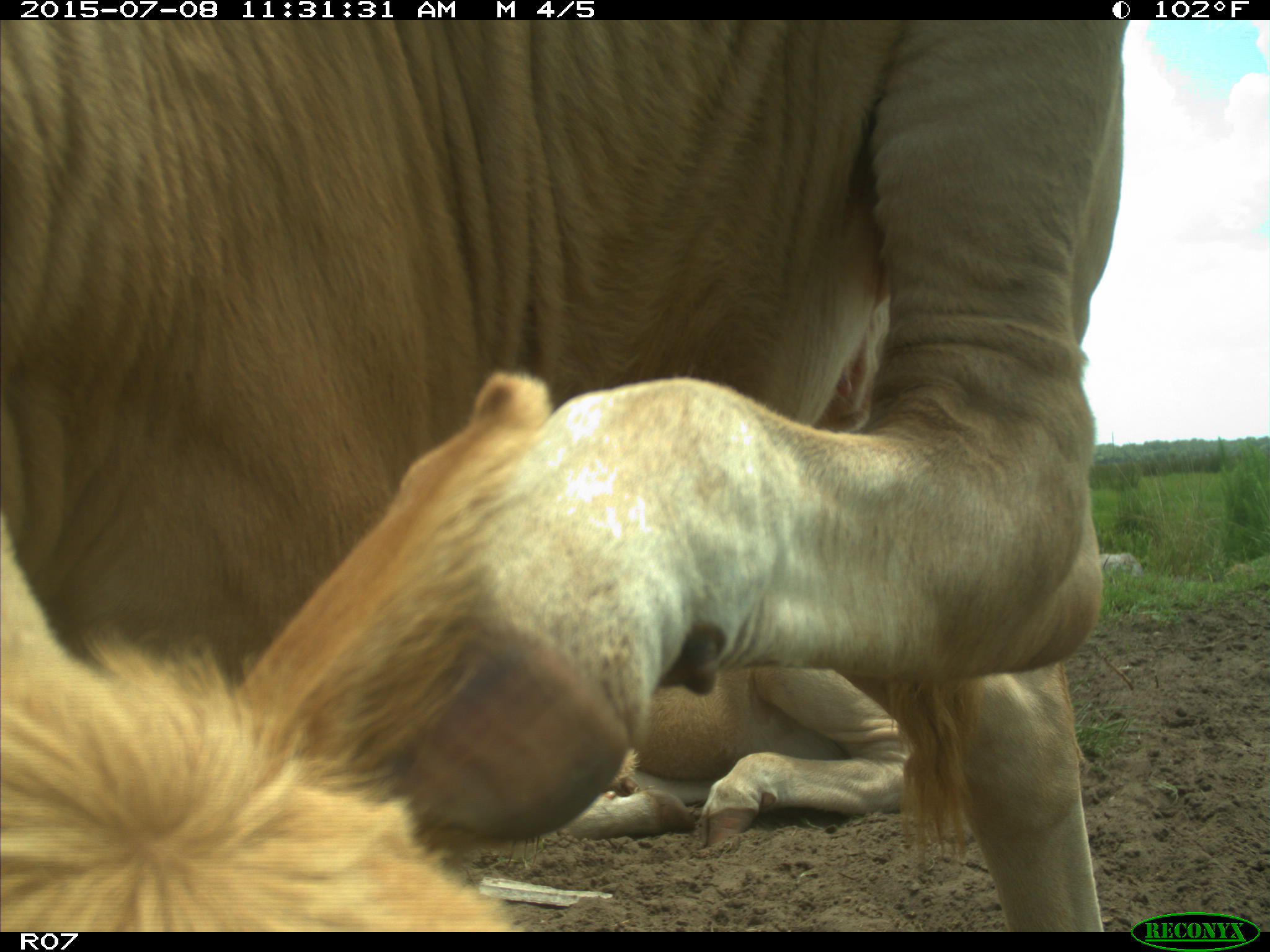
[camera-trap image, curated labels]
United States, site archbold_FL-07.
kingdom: Animalia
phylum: Chordata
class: Mammalia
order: Artiodactyla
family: Bovidae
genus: Bos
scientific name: Bos taurus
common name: domestic cow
Bos taurus (domestic cow).